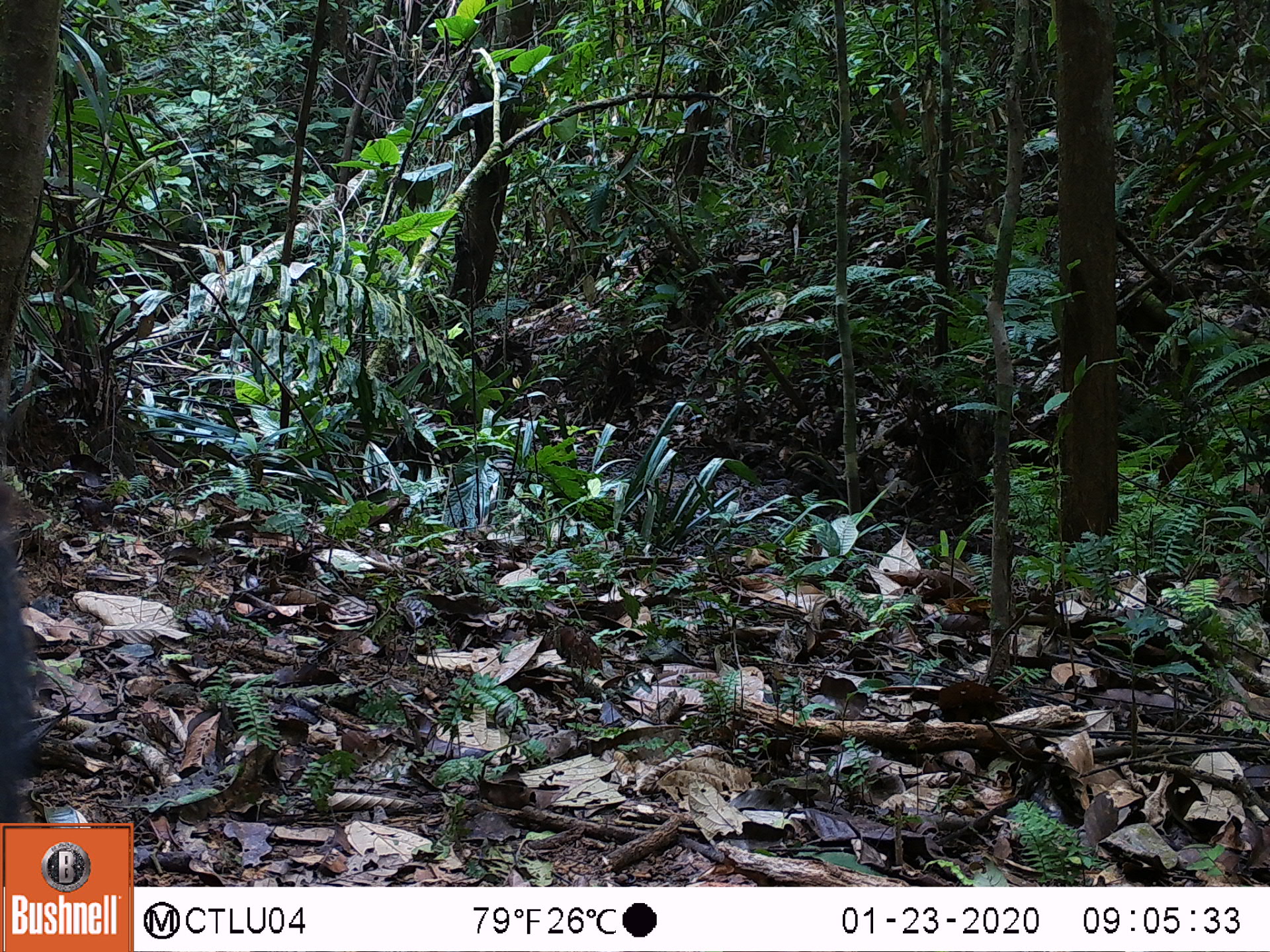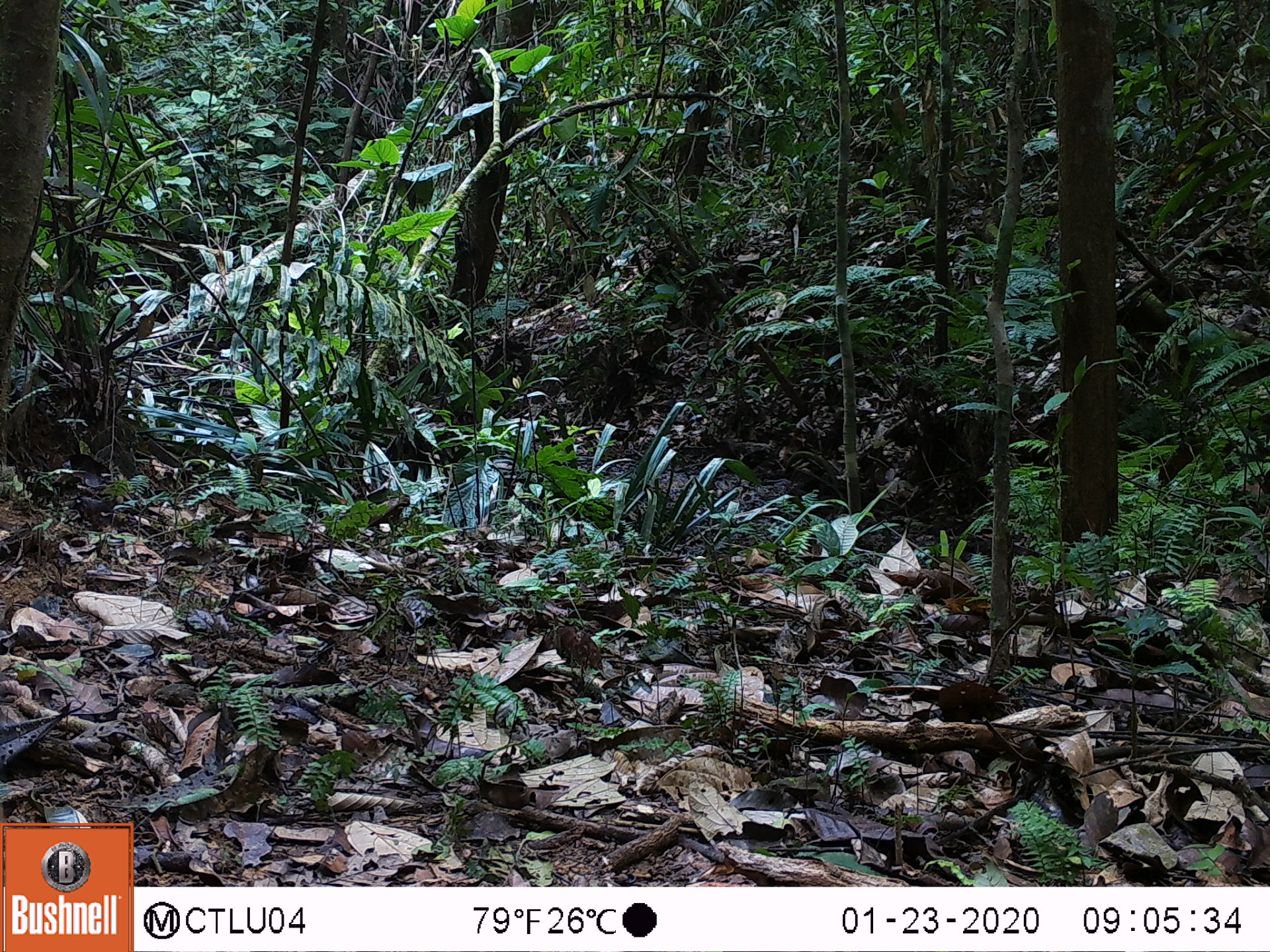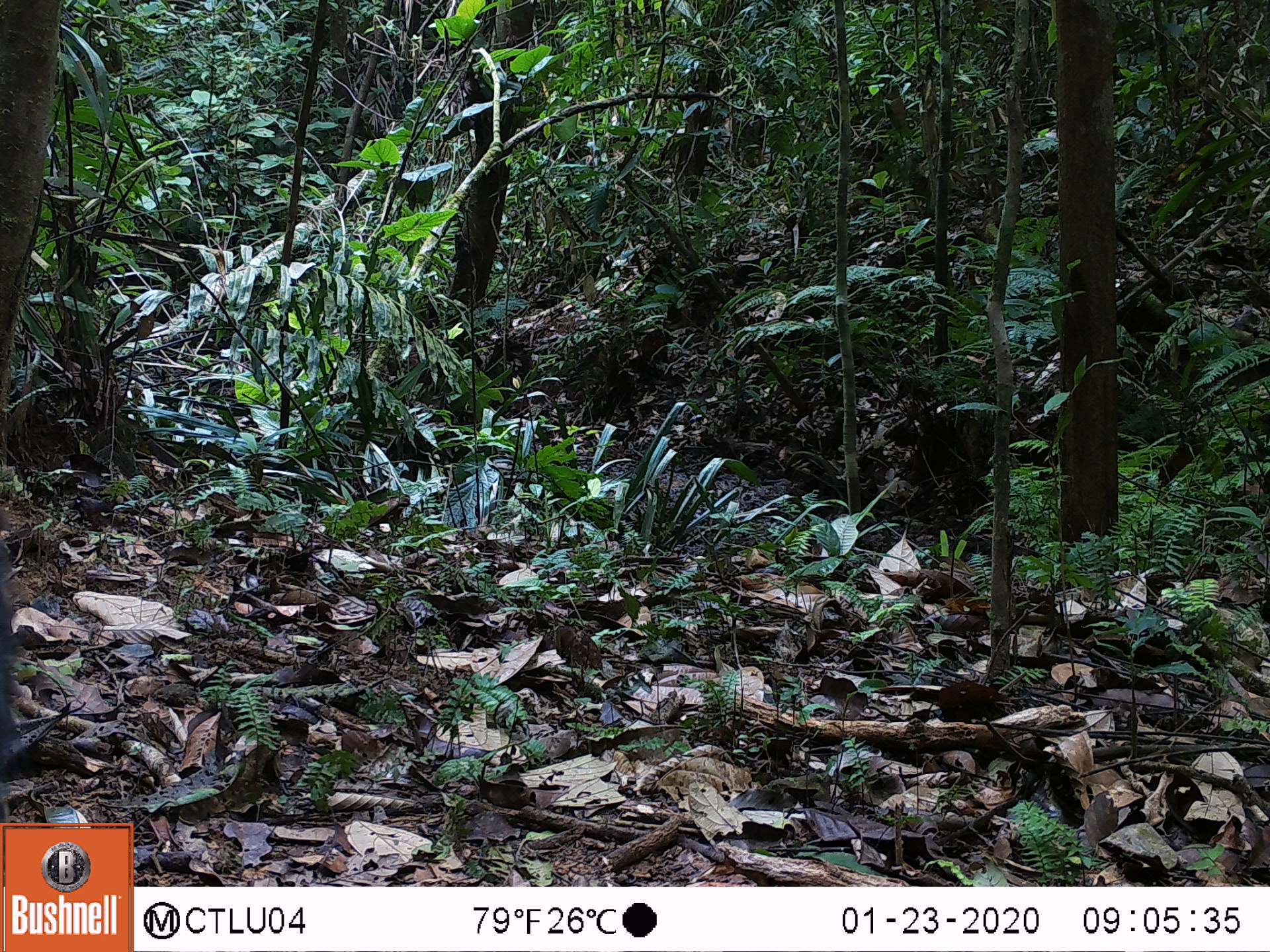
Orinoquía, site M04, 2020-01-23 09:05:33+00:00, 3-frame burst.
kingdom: Animalia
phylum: Chordata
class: Mammalia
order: Artiodactyla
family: Tayassuidae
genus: Pecari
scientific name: Pecari tajacu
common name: collared peccary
Collared peccary (Pecari tajacu).